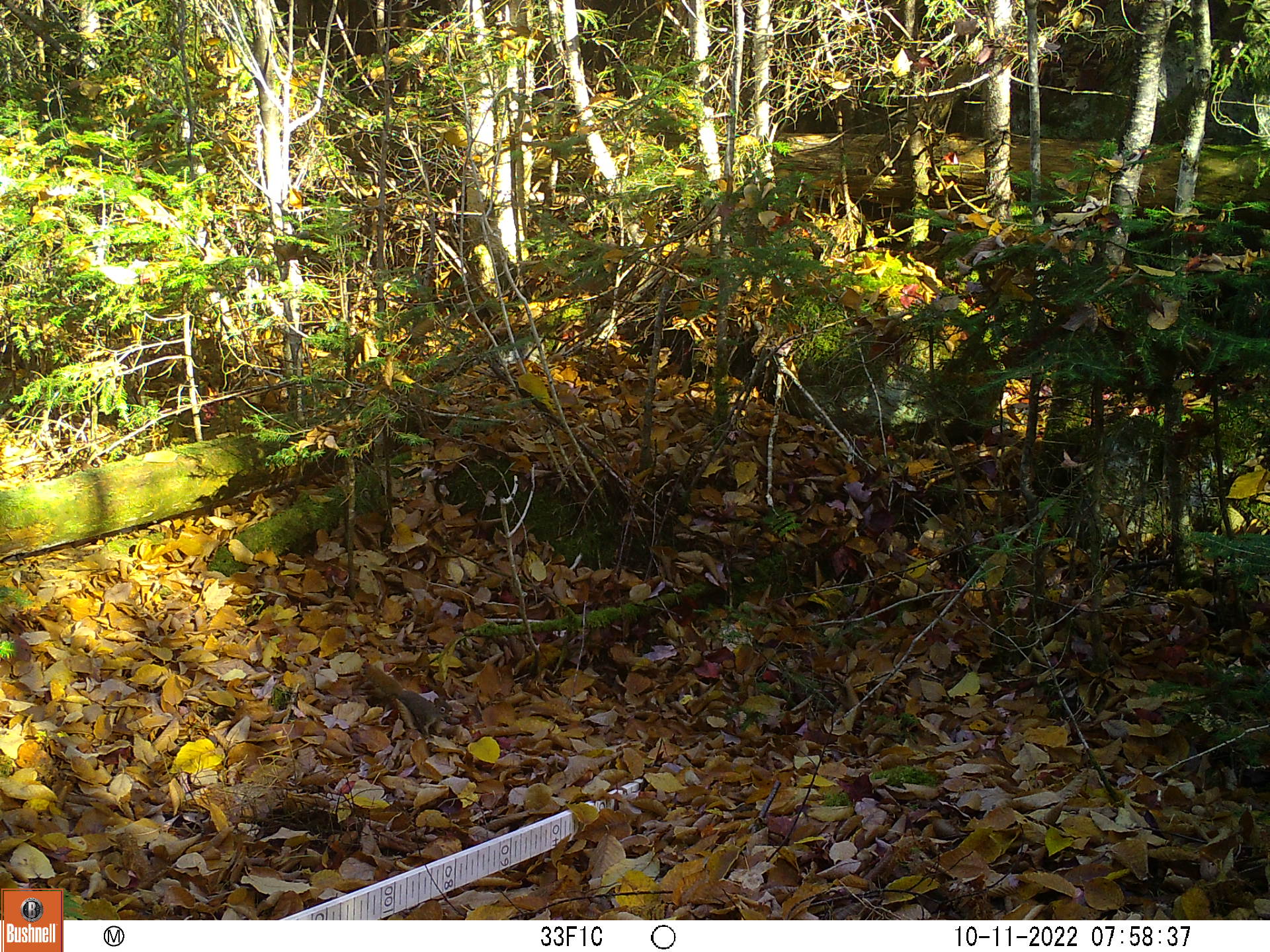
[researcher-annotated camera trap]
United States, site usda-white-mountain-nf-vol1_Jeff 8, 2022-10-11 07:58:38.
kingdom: Animalia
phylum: Chordata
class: Mammalia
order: Rodentia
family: Sciuridae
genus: Tamiasciurus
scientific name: Tamiasciurus hudsonicus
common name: red squirrel